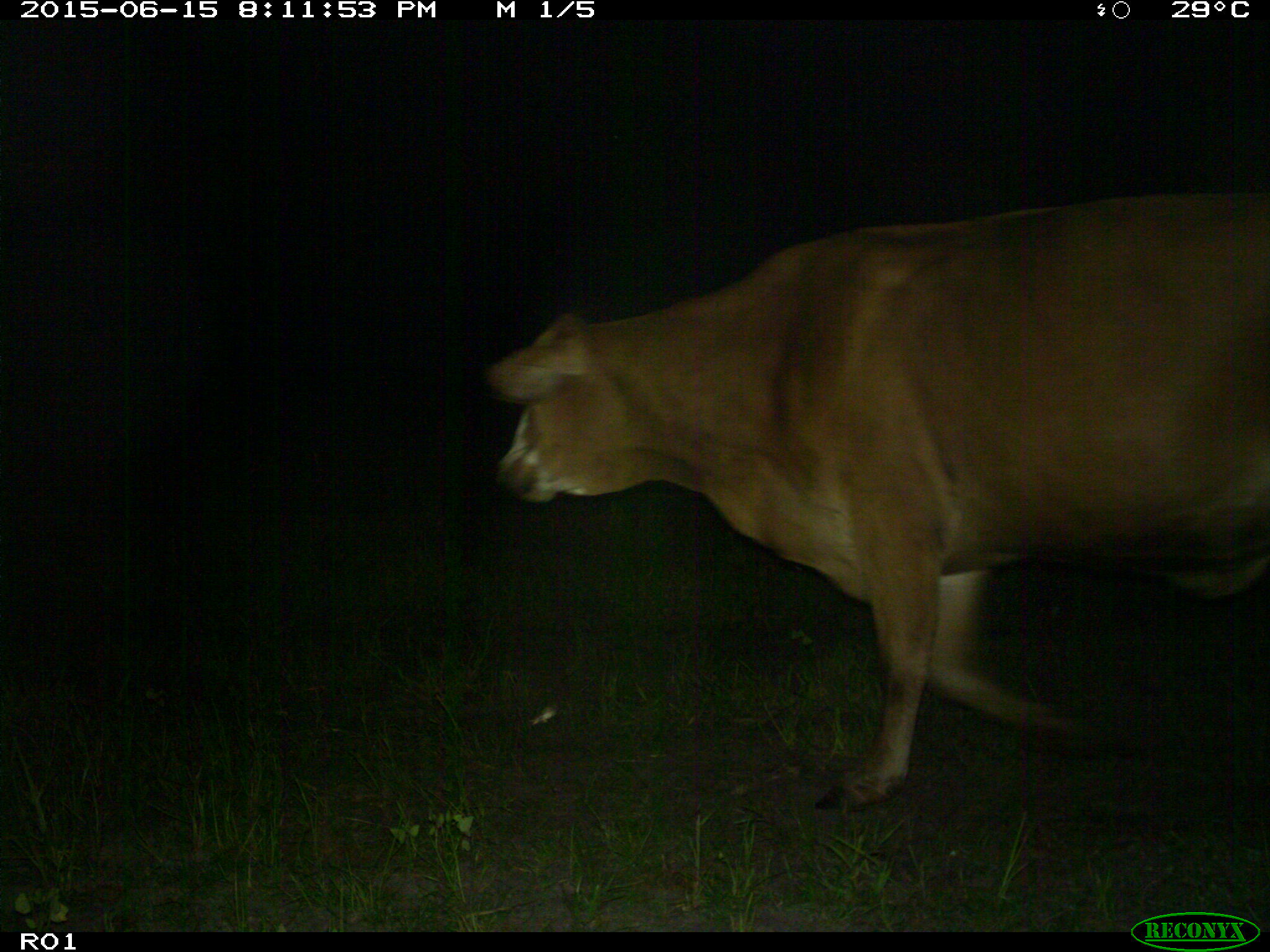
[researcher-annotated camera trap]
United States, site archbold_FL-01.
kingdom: Animalia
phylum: Chordata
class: Mammalia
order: Artiodactyla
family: Bovidae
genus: Bos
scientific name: Bos taurus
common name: domestic cow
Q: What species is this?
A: Bos taurus (domestic cow).